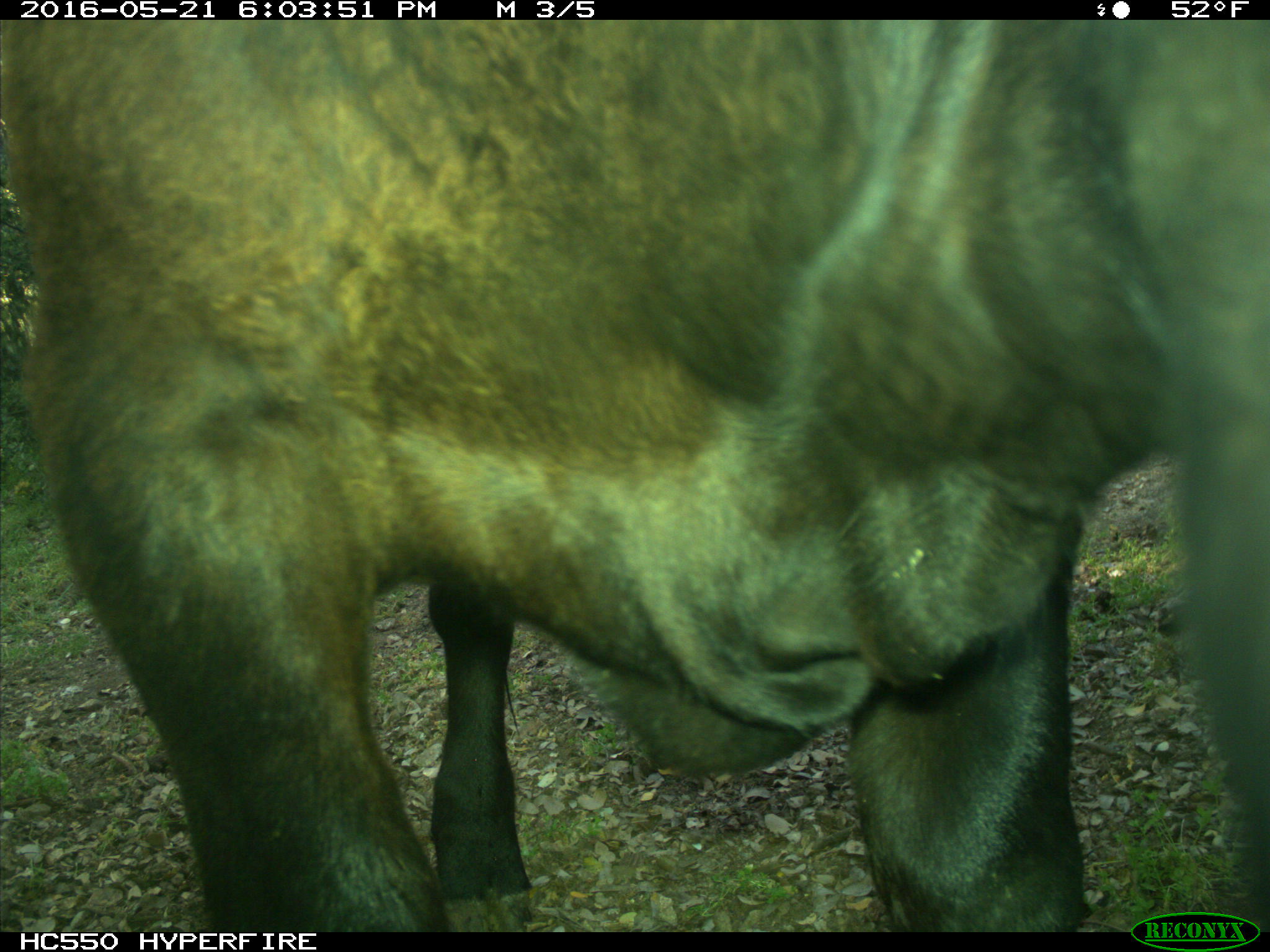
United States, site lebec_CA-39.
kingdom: Animalia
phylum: Chordata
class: Mammalia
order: Artiodactyla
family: Bovidae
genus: Bos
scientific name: Bos taurus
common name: domestic cow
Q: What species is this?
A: Bos taurus (domestic cow).